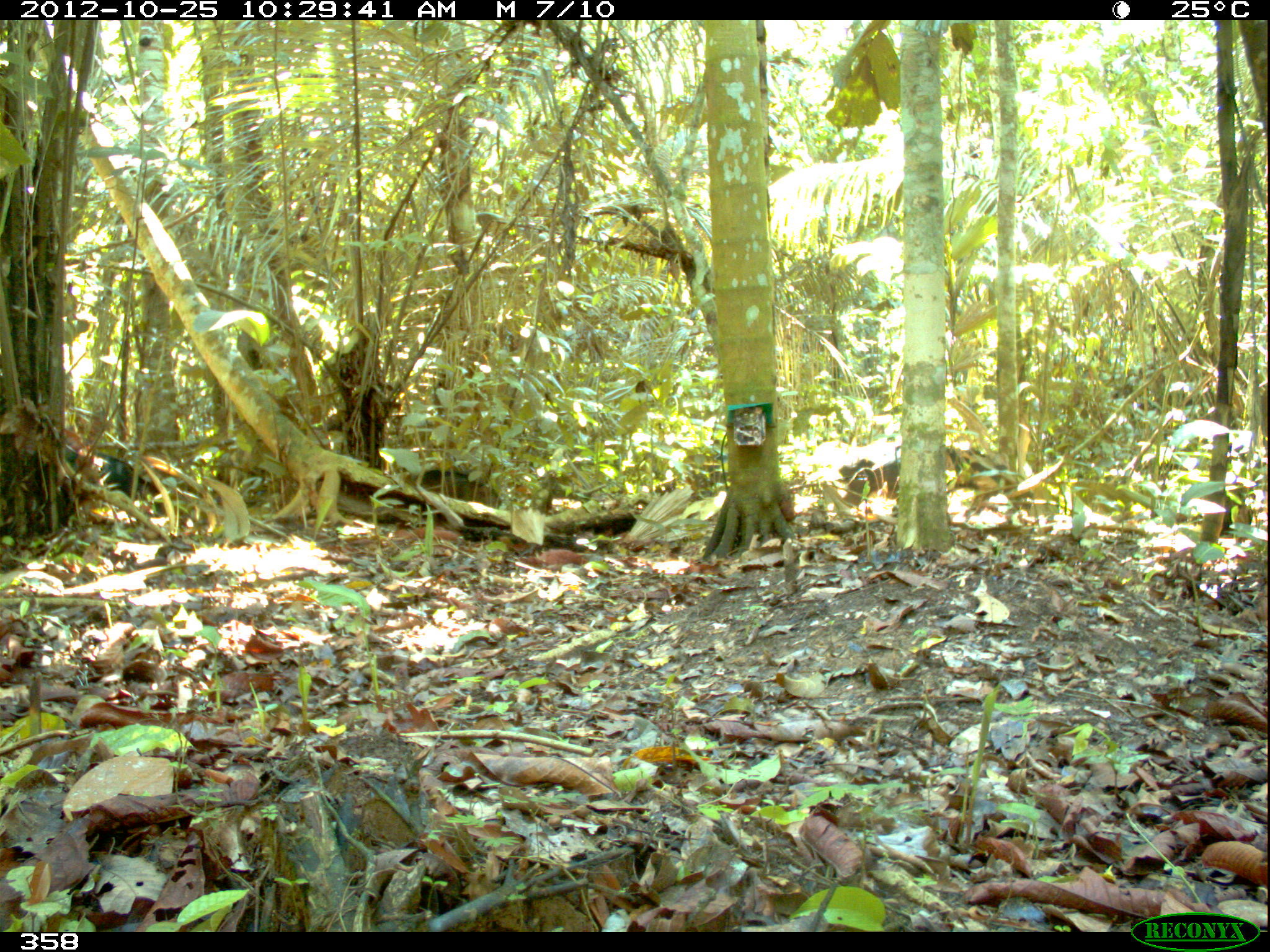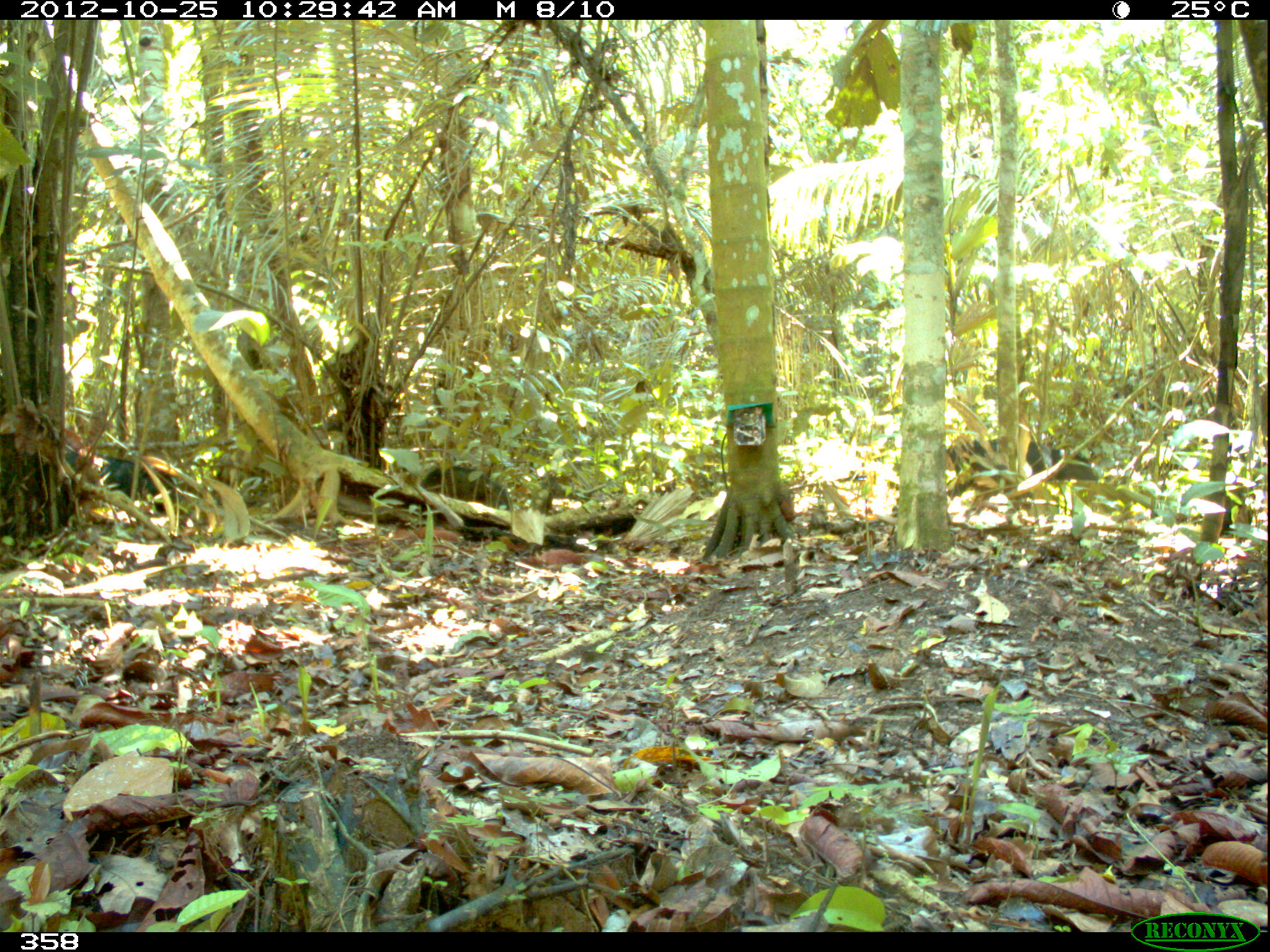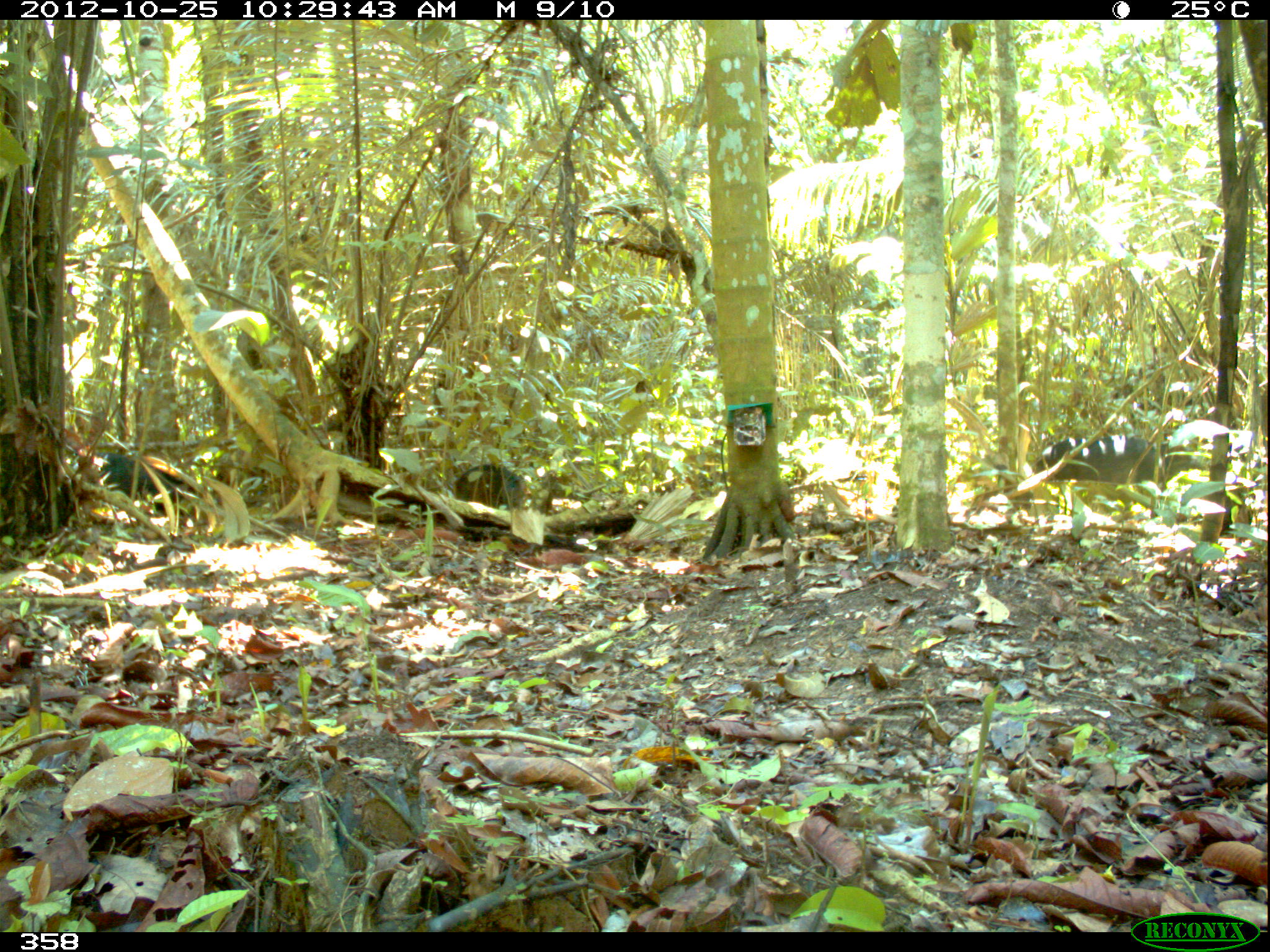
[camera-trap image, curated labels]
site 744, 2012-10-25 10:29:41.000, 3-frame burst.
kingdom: Animalia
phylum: Chordata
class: Mammalia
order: Artiodactyla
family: Tayassuidae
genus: Tayassu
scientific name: Tayassu pecari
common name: white-lipped peccary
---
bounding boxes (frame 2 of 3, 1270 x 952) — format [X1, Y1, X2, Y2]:
tayassu pecari: [946, 435, 1104, 509]; [57, 448, 181, 513]; [415, 465, 511, 510]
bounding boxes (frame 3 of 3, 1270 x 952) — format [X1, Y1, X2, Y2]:
tayassu pecari: [1036, 436, 1205, 481]; [451, 462, 528, 542]; [96, 453, 192, 509]